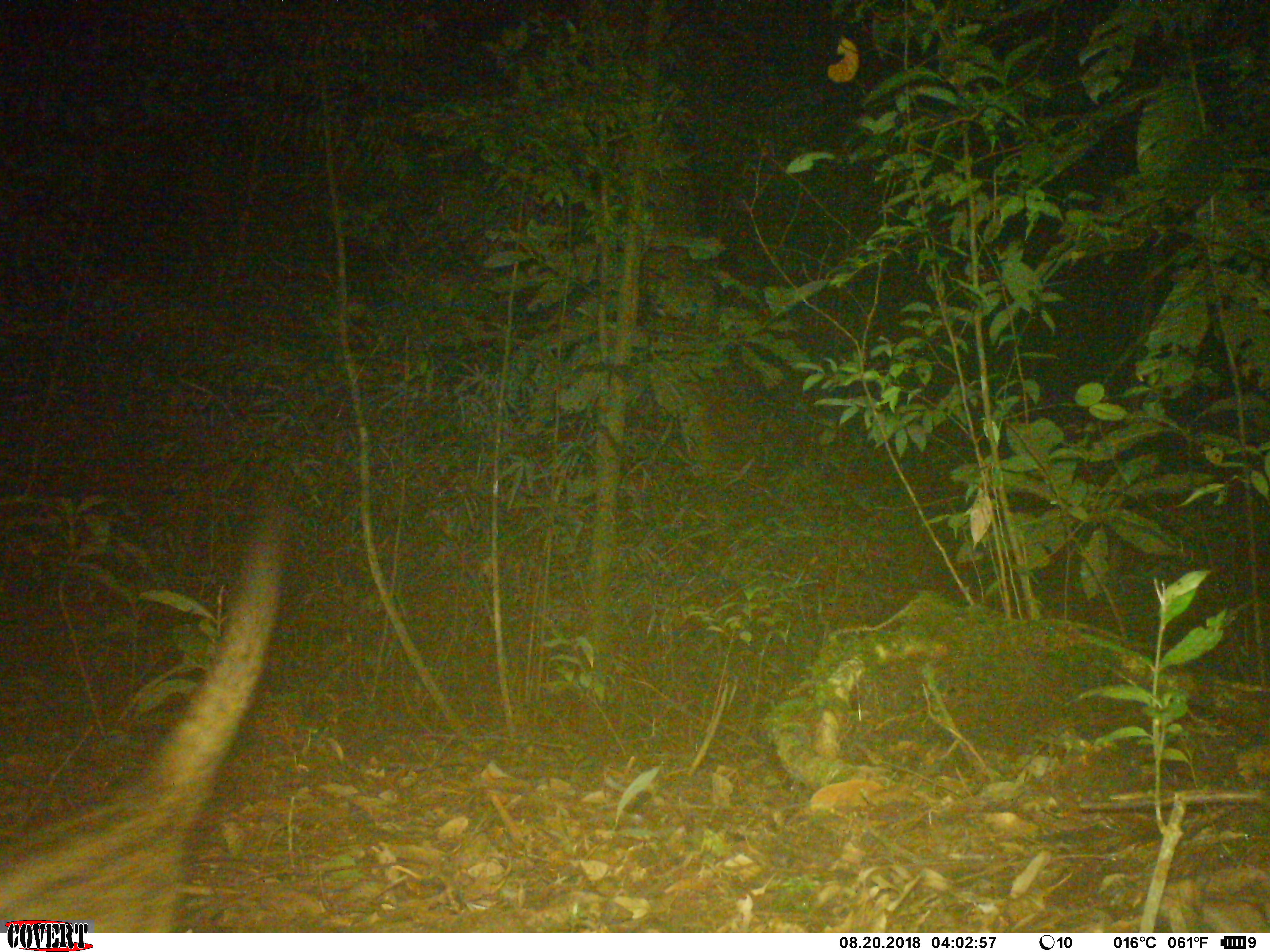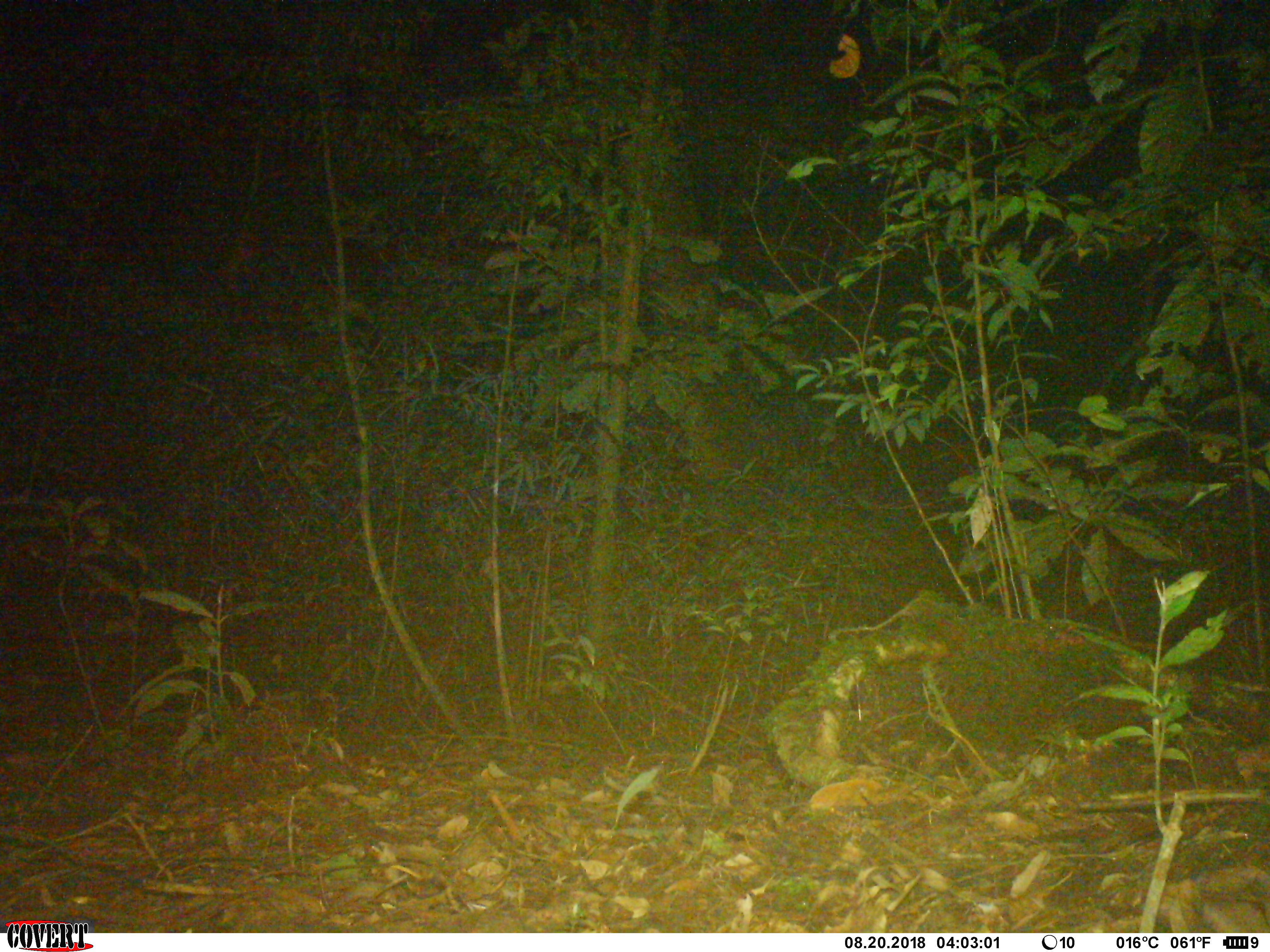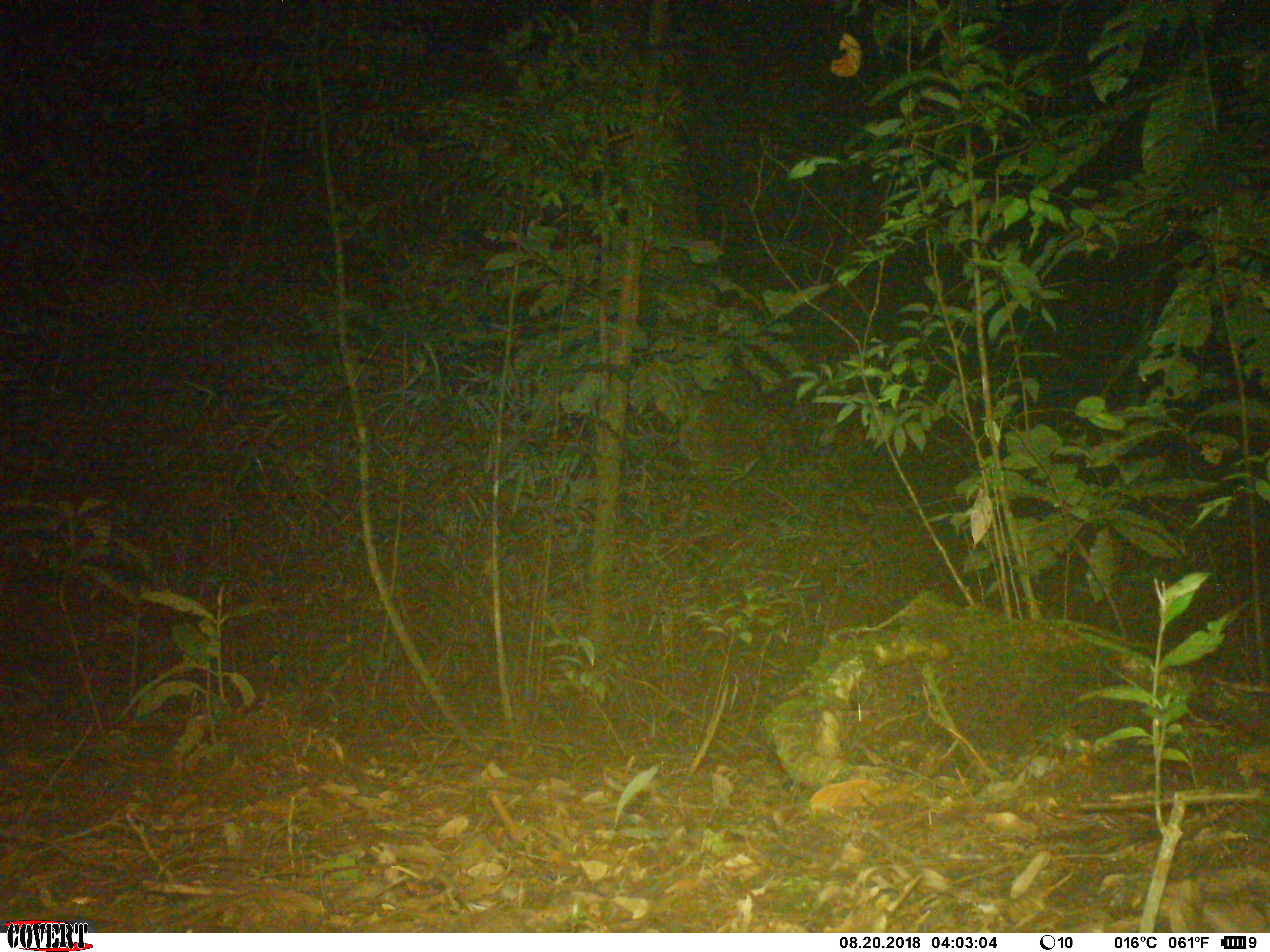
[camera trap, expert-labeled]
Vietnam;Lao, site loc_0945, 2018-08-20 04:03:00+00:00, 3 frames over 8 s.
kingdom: Animalia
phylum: Chordata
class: Mammalia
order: Carnivora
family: Viverridae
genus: Paradoxurus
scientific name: Paradoxurus hermaphroditus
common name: common palm civet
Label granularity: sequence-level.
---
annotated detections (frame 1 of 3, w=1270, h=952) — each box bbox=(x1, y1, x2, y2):
common palm civet: bbox=(0, 489, 292, 933)